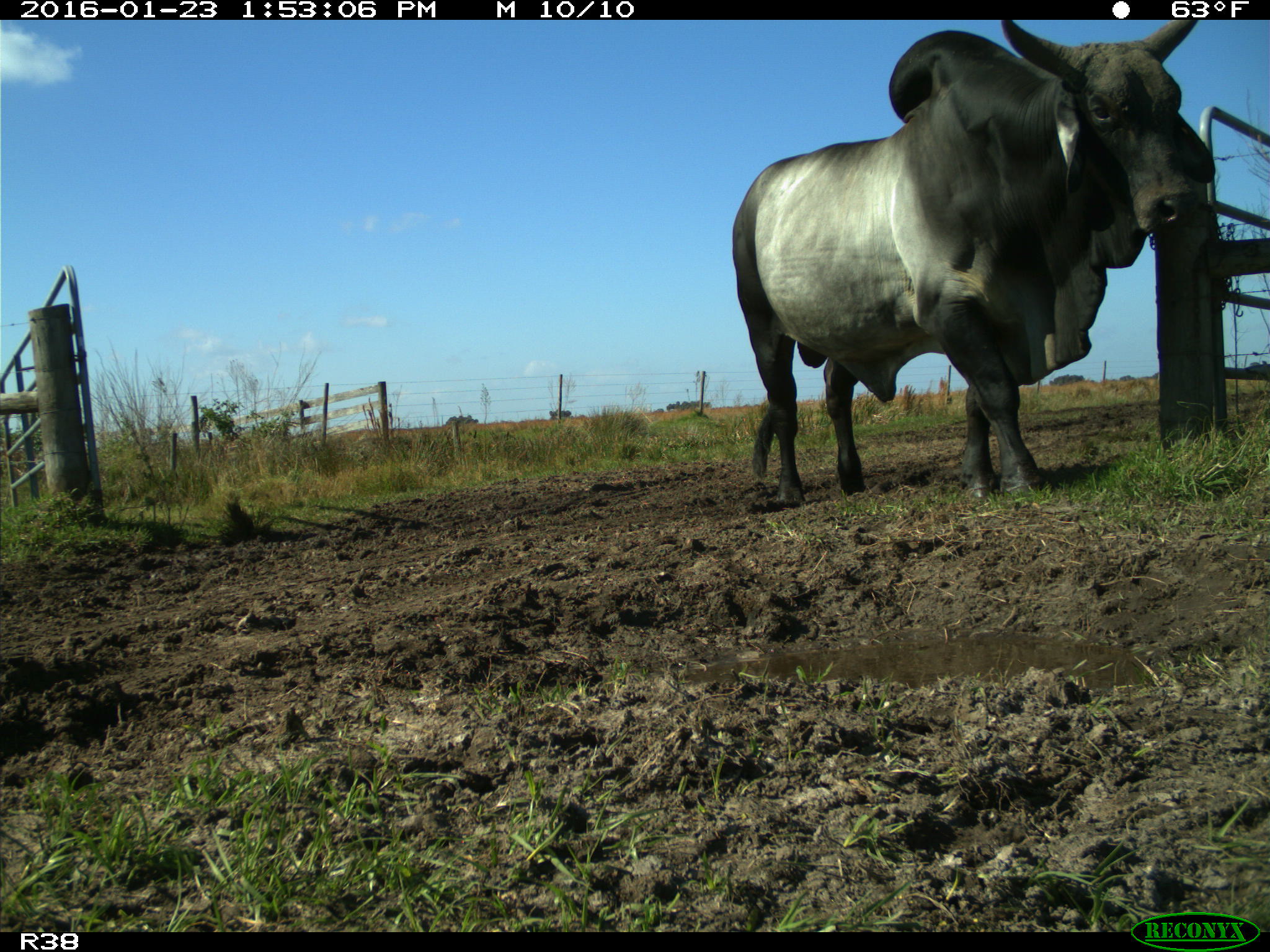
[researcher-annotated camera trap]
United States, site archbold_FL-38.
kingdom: Animalia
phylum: Chordata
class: Mammalia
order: Artiodactyla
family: Bovidae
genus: Bos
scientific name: Bos taurus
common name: domestic cow